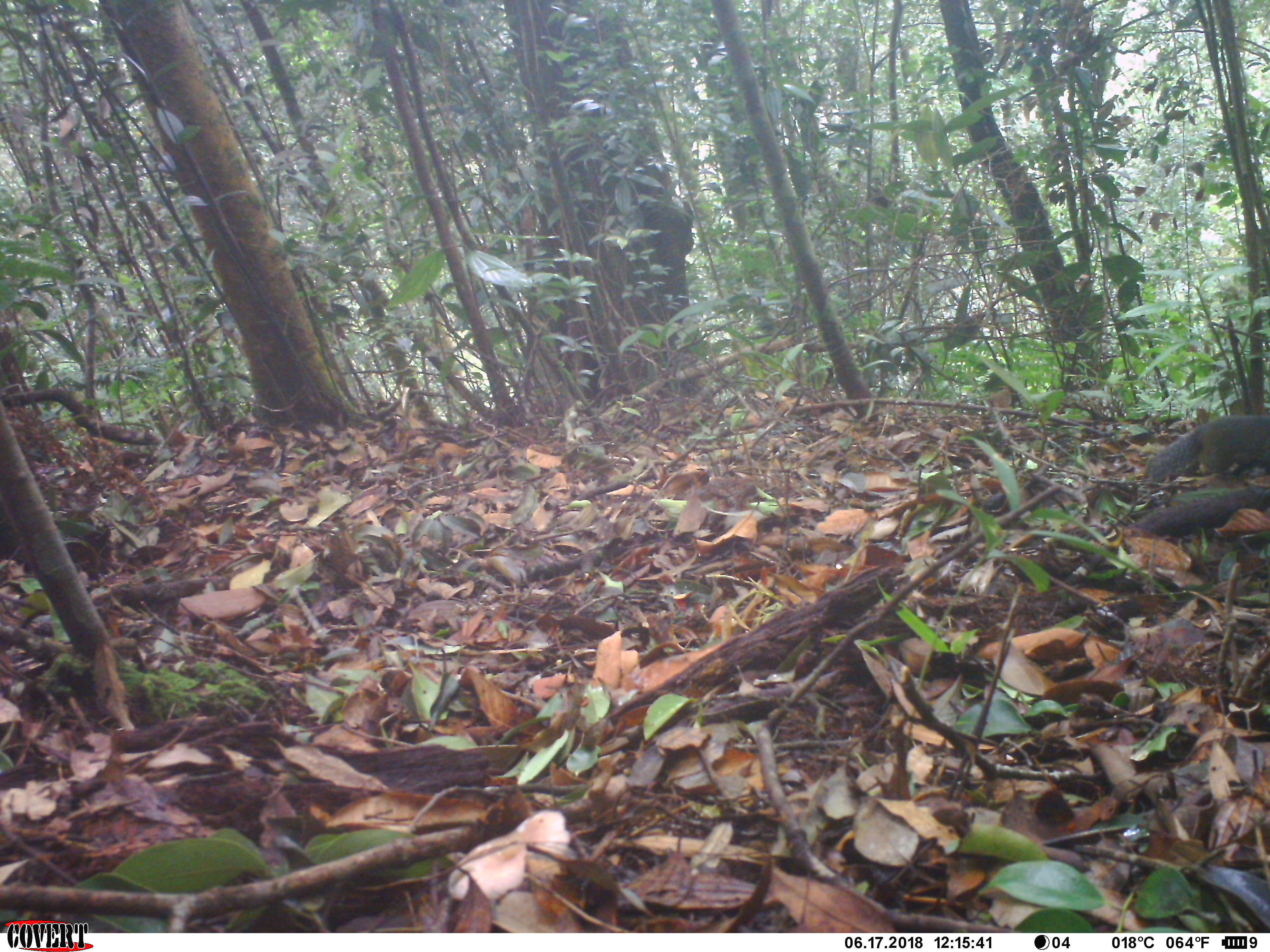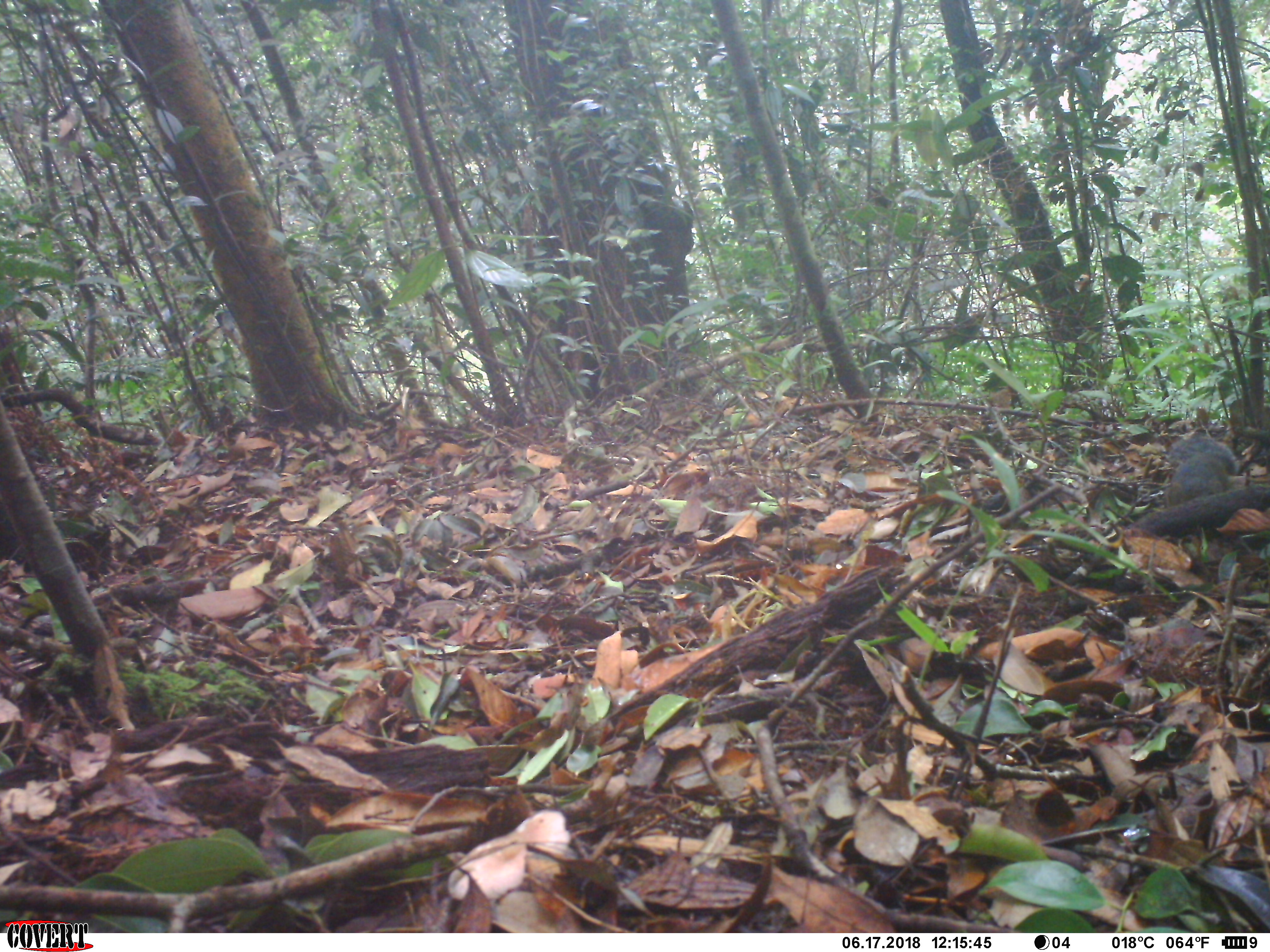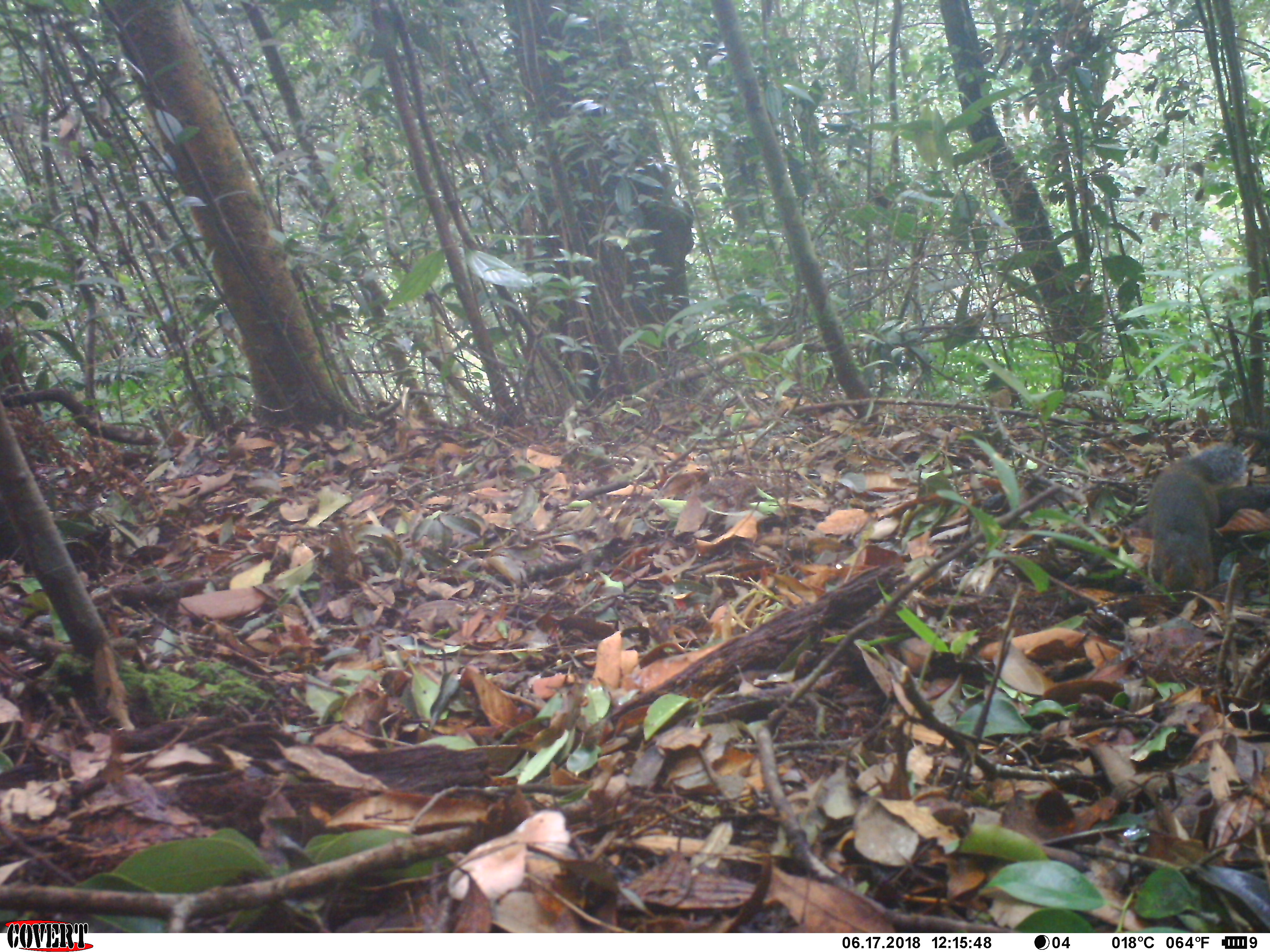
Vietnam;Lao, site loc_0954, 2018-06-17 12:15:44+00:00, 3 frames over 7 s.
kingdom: Animalia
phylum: Chordata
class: Mammalia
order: Rodentia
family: Sciuridae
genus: Dremomys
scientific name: Dremomys rufigenis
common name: red-cheeked squirrel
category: red cheeked squirrel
Red cheeked squirrel (red-cheeked squirrel) (Dremomys rufigenis). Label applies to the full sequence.